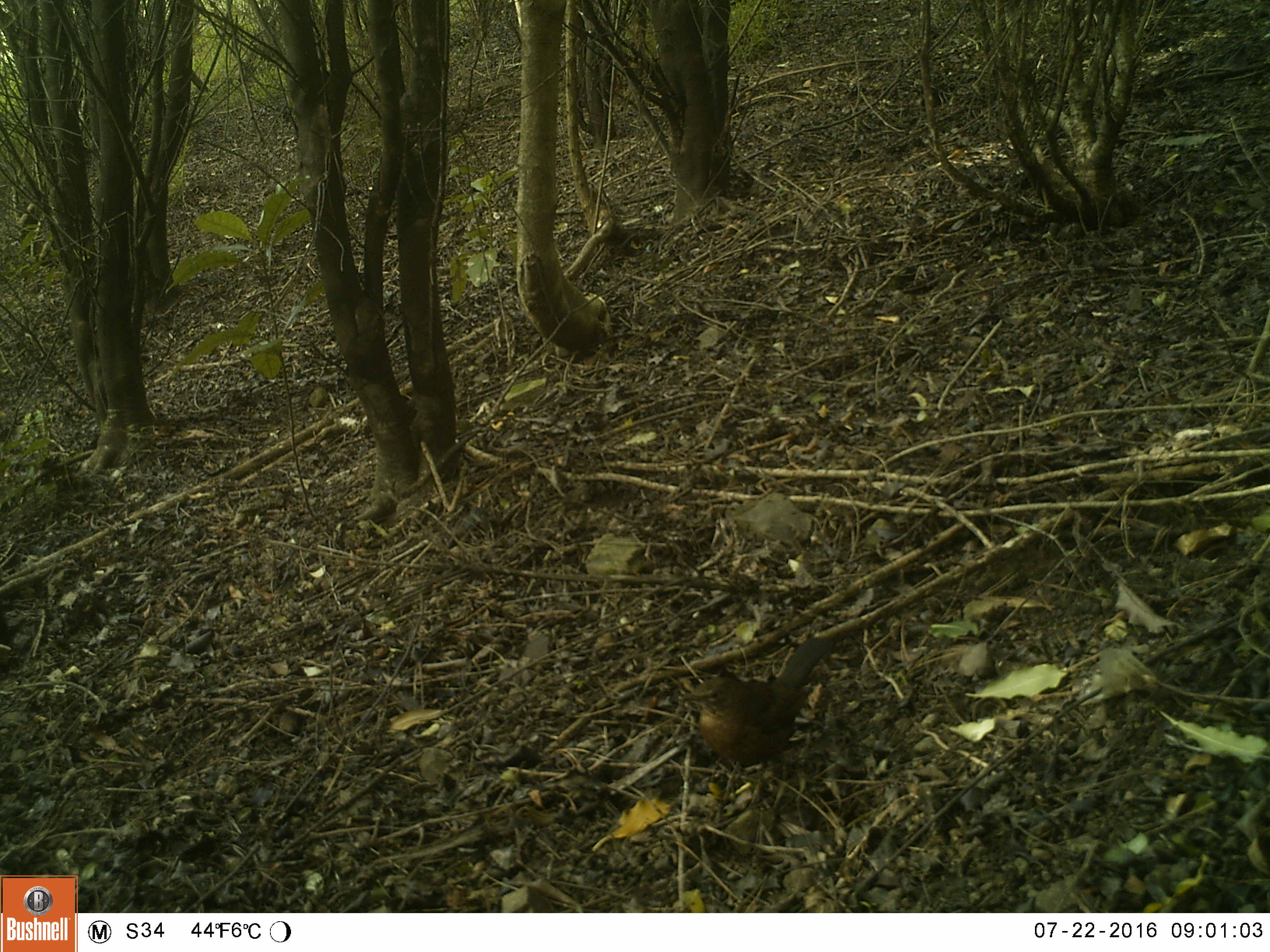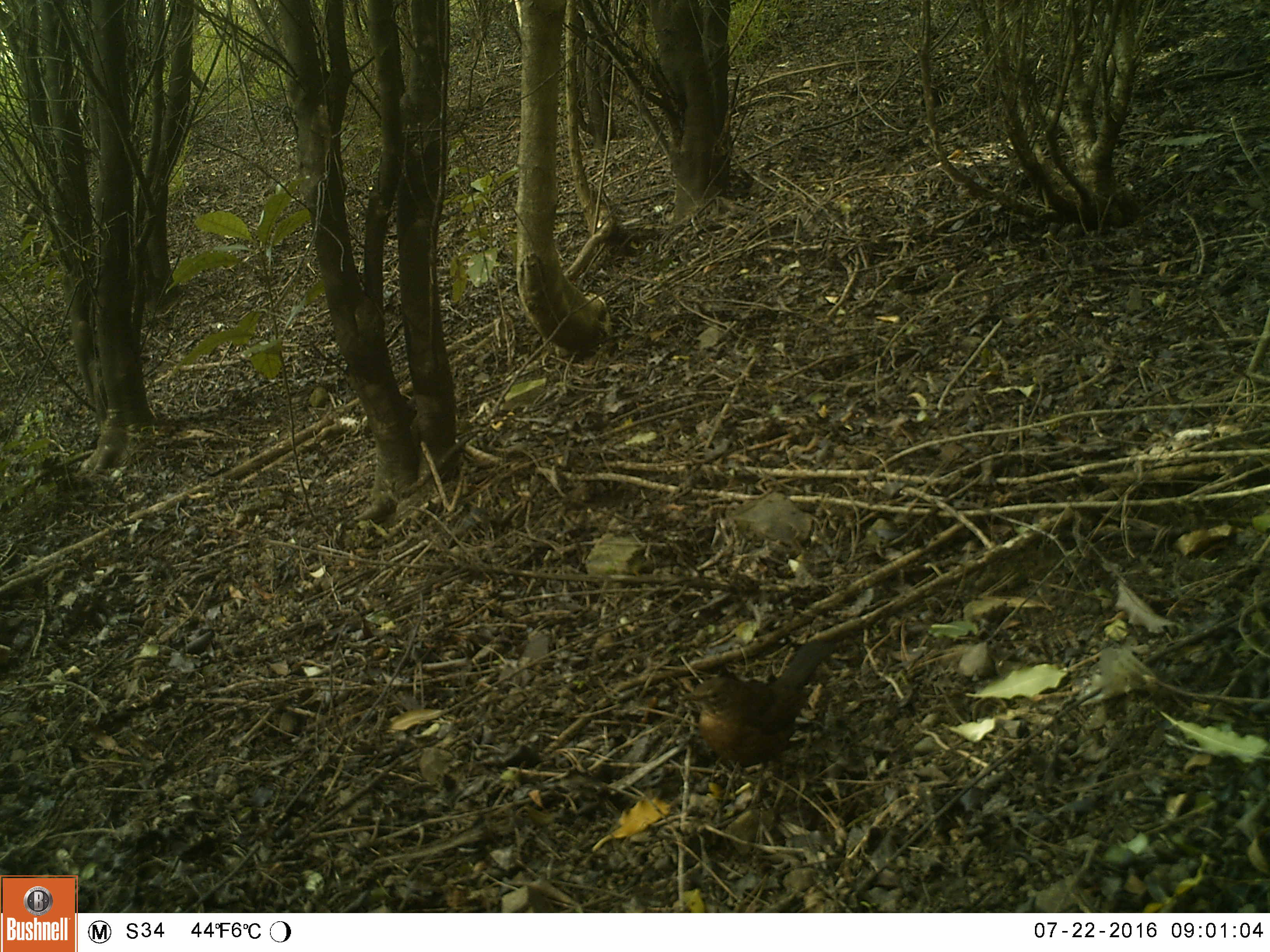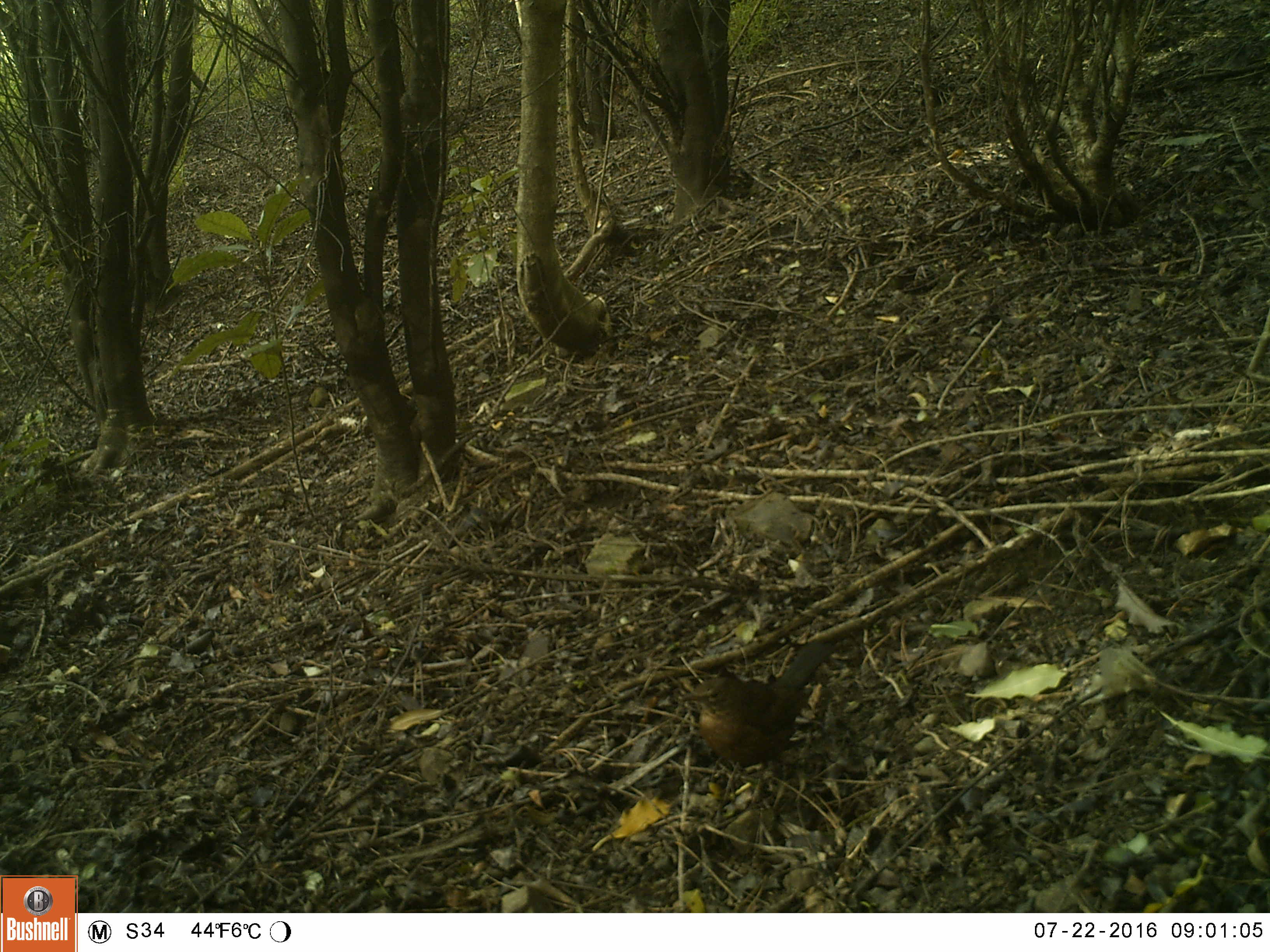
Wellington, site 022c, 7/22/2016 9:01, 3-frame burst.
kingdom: Animalia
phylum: Chordata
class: Aves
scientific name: Aves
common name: bird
Bird (Aves).